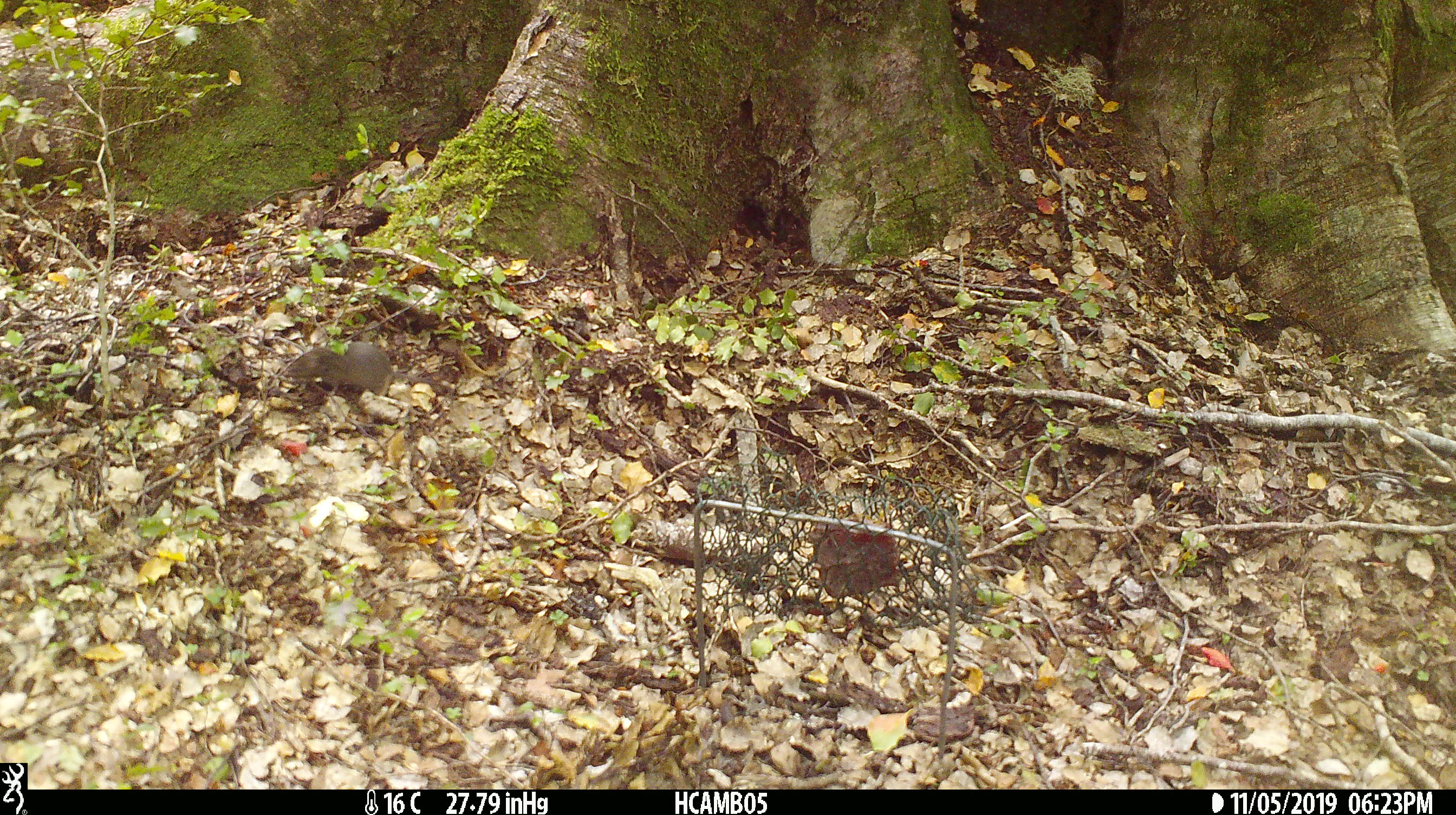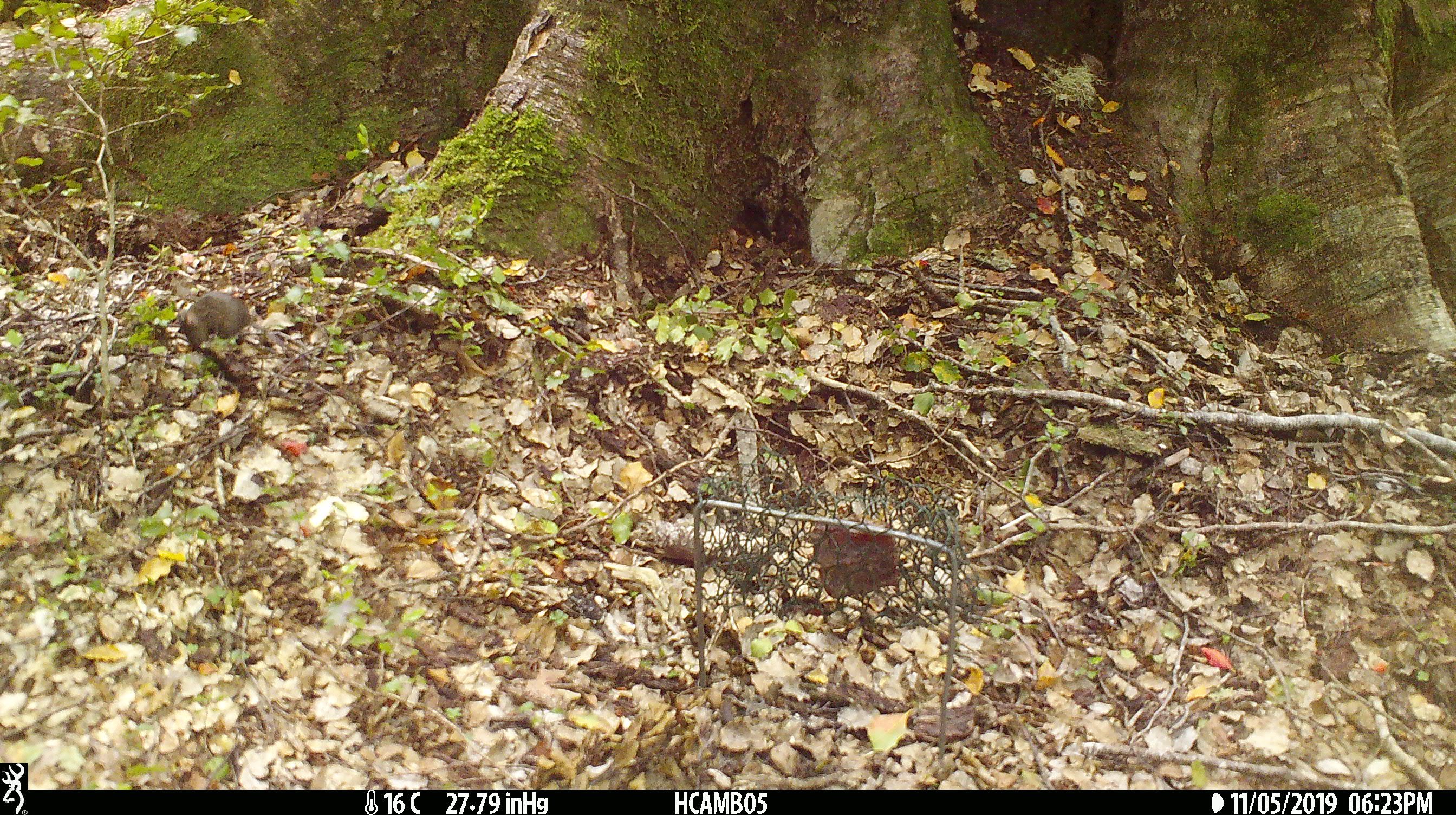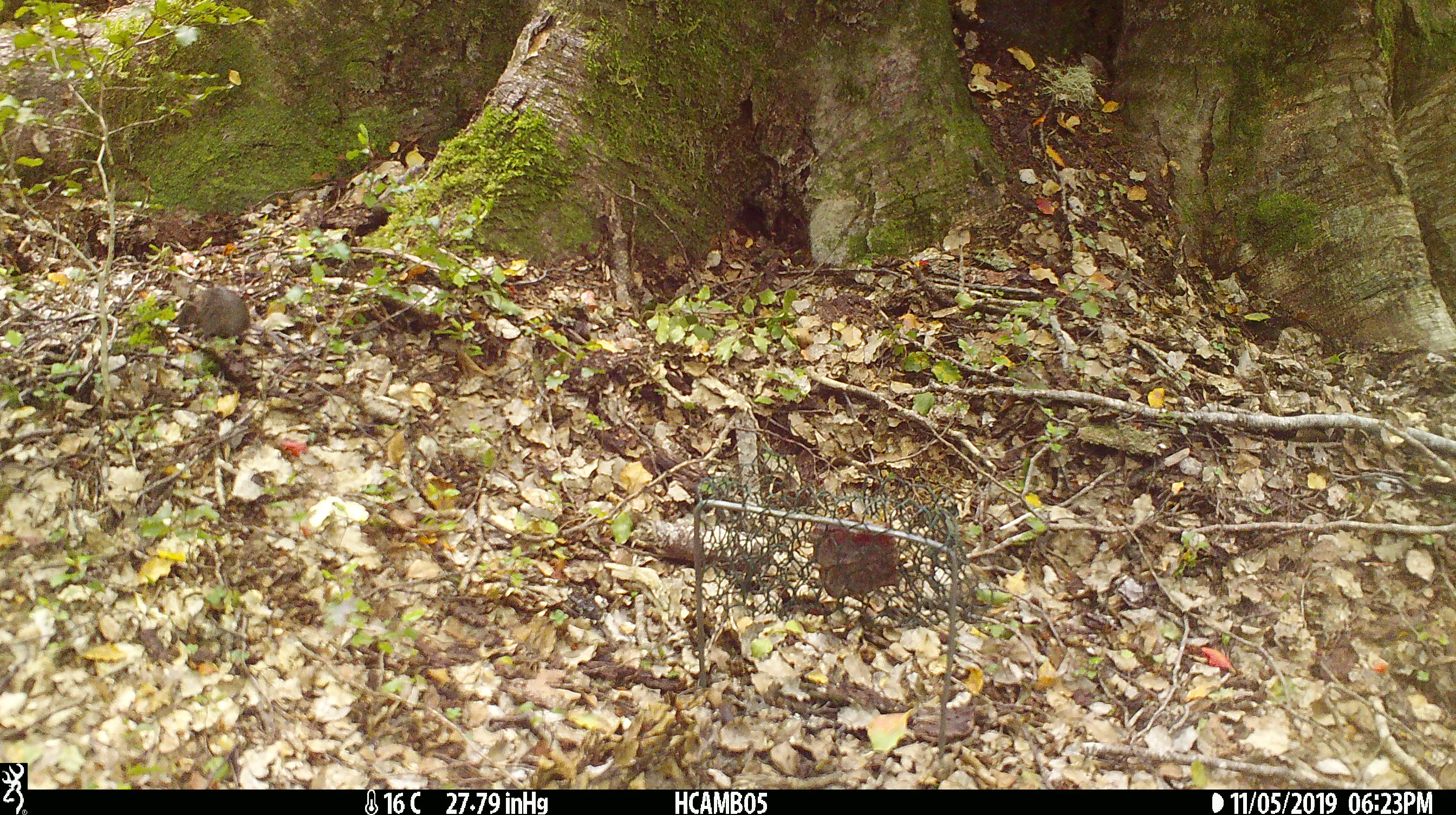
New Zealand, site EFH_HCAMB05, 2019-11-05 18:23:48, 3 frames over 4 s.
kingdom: Animalia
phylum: Chordata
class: Mammalia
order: Rodentia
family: Muridae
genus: Mus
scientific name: Mus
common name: mouse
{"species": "mouse (Mus)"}